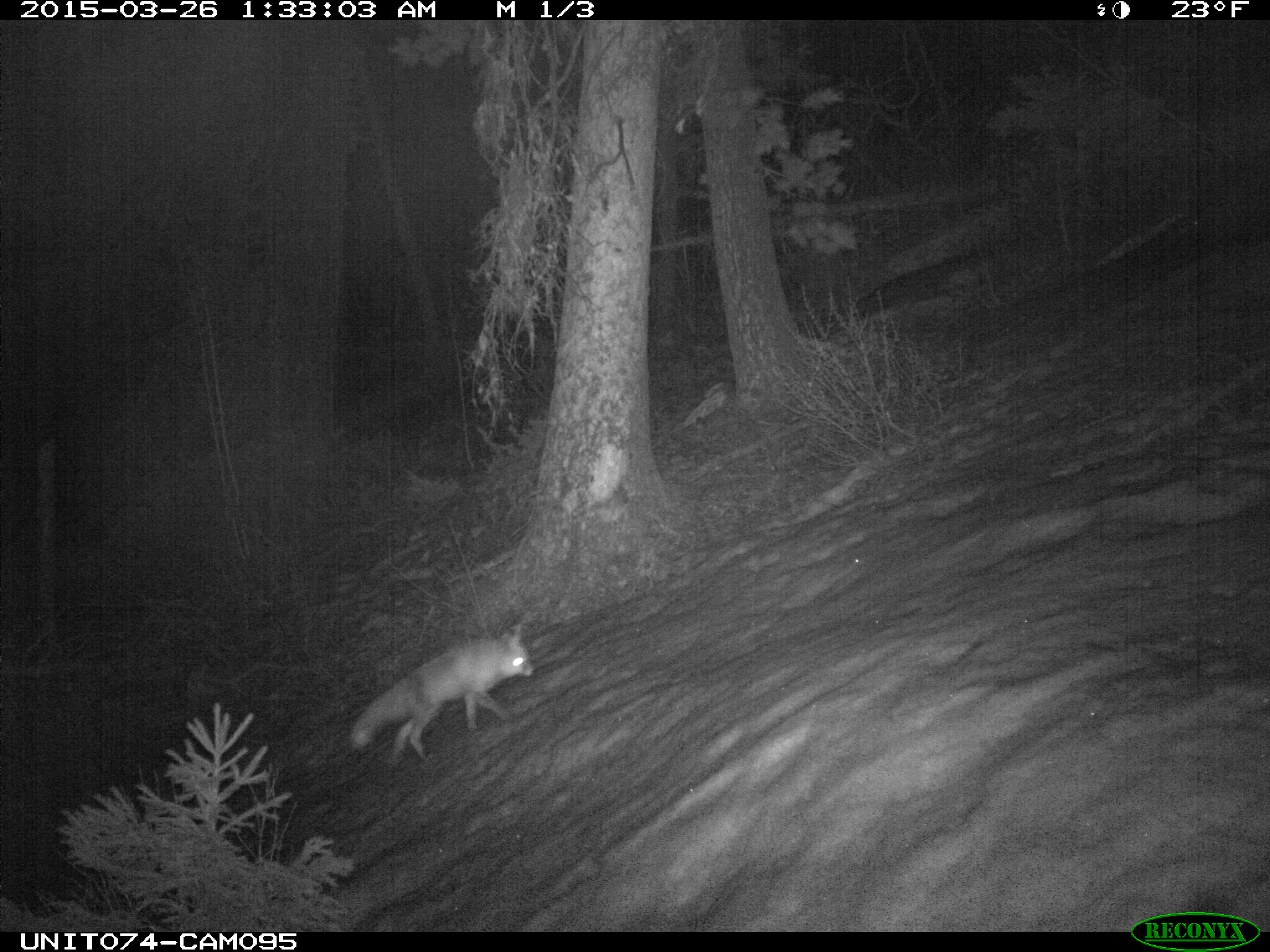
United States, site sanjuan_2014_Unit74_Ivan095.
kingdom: Animalia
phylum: Chordata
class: Mammalia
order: Carnivora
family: Canidae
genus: Vulpes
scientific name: Vulpes vulpes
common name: red fox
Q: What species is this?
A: Vulpes vulpes (red fox).